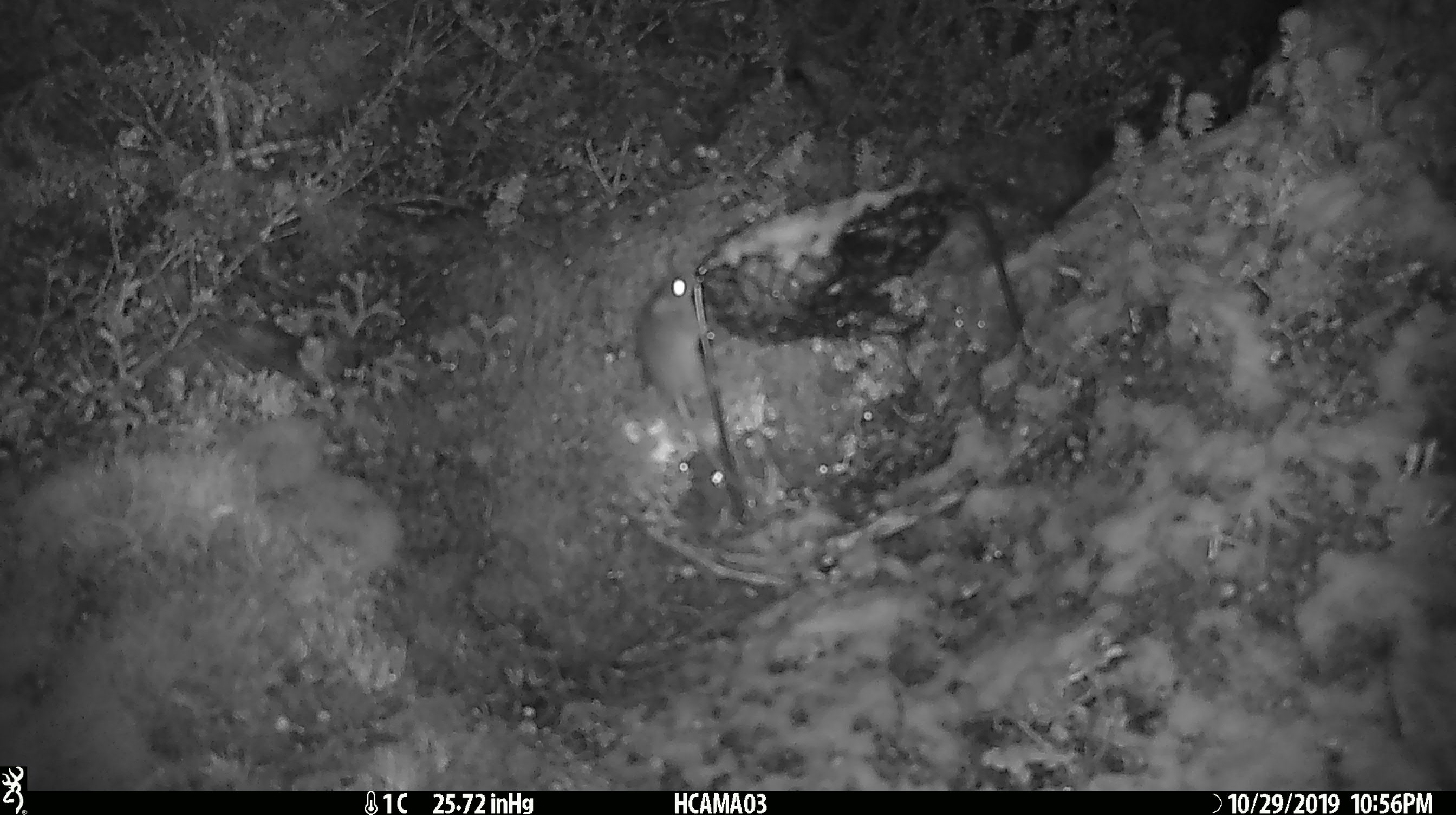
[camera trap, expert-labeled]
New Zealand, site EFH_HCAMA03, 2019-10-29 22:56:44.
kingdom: Animalia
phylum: Chordata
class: Mammalia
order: Rodentia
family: Muridae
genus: Mus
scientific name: Mus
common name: mouse